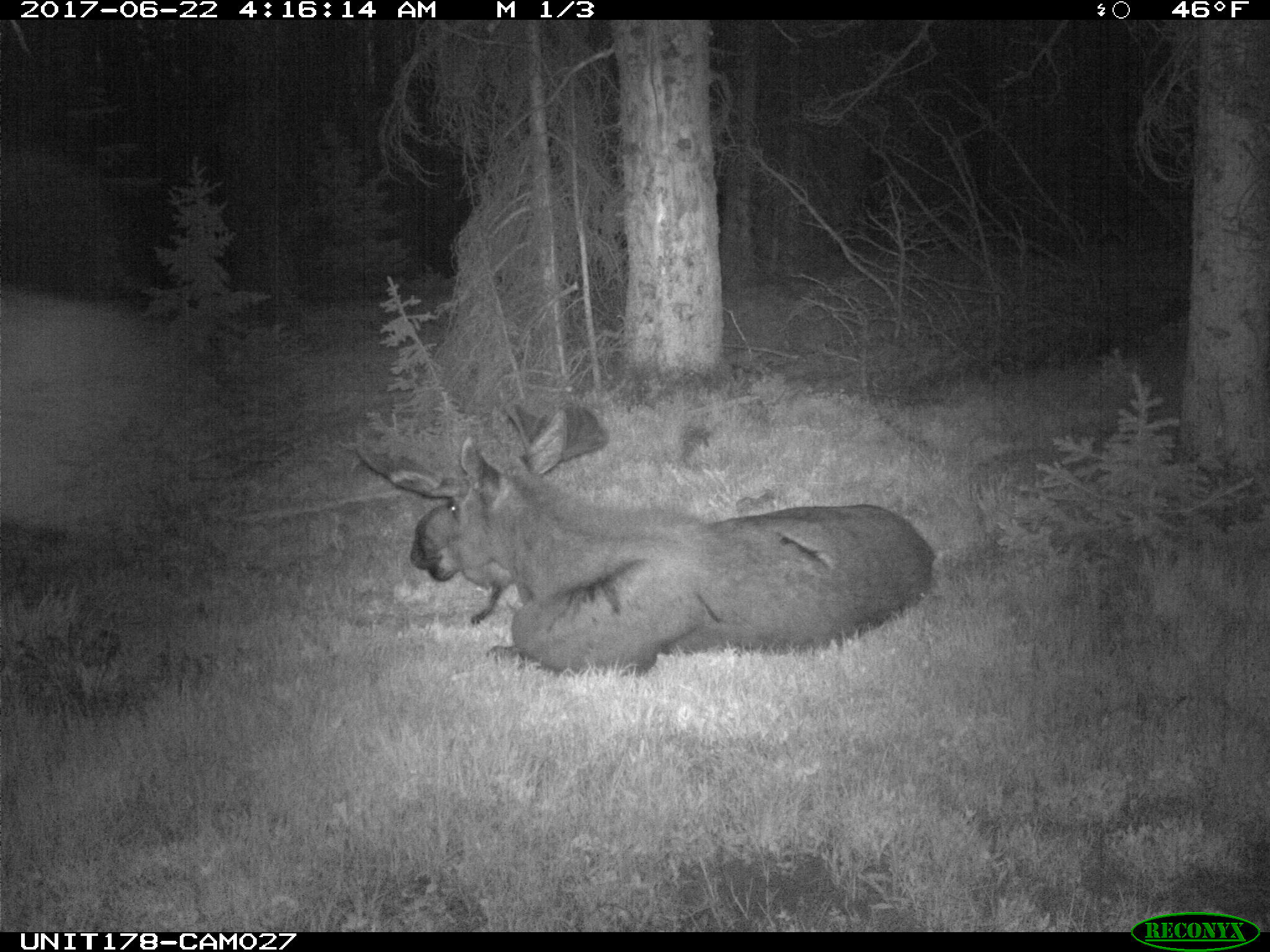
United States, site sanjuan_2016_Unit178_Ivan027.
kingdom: Animalia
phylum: Chordata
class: Mammalia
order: Artiodactyla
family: Cervidae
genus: Alces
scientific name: Alces alces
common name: moose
Alces alces (moose).